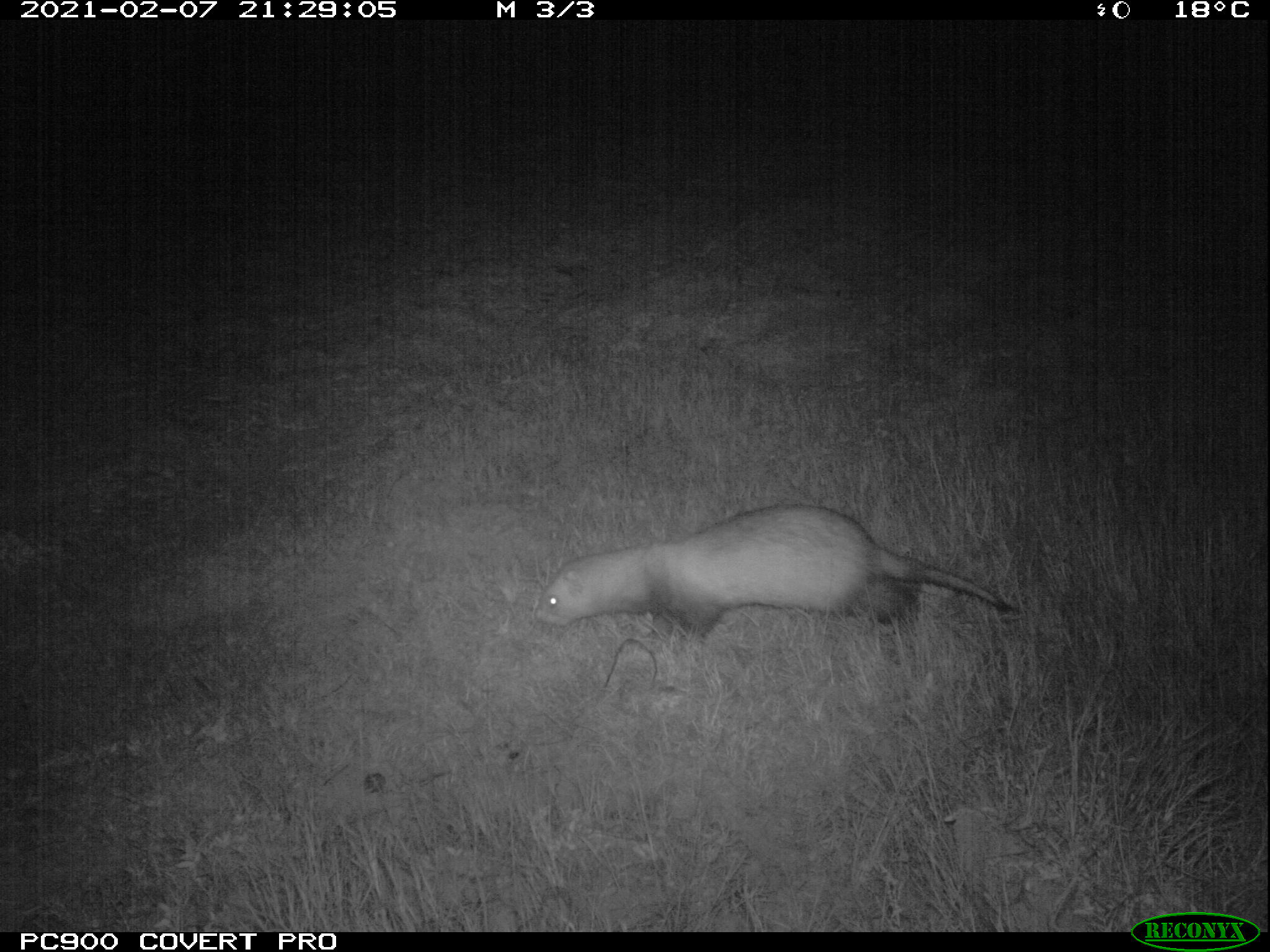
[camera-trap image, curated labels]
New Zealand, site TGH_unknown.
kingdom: Animalia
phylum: Chordata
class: Mammalia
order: Carnivora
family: Mustelidae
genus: Mustela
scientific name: Mustela furo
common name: ferret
Ferret (Mustela furo).